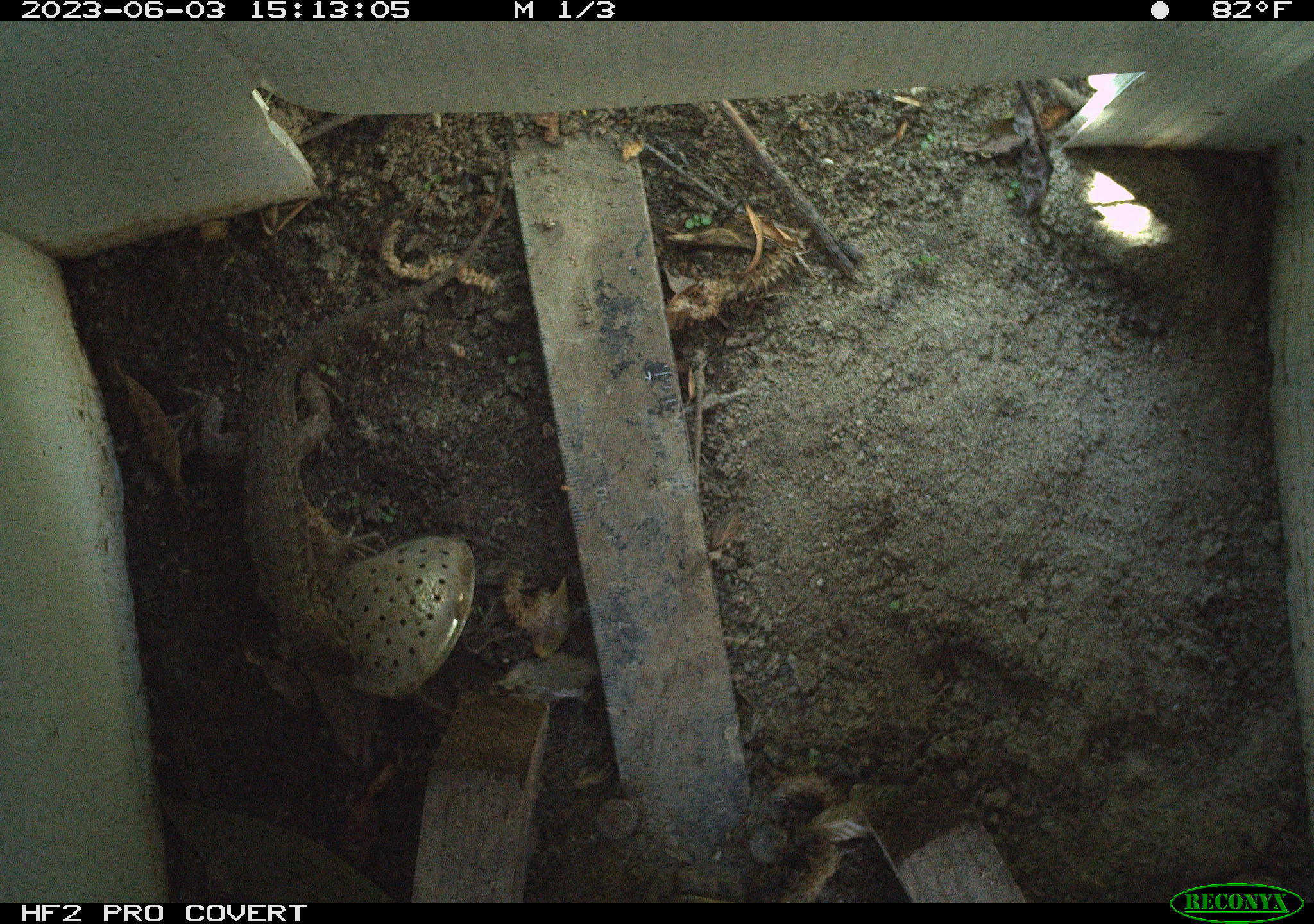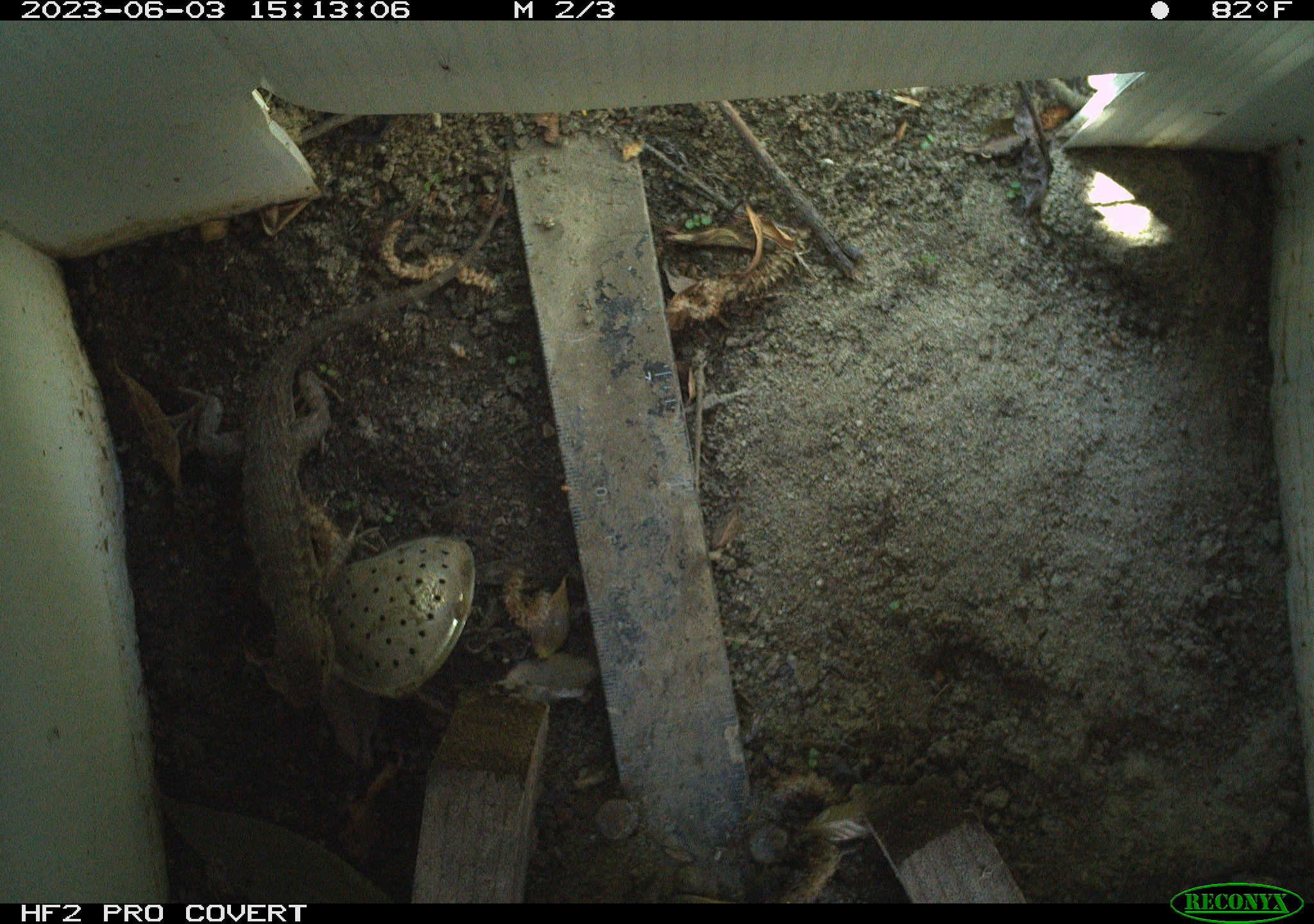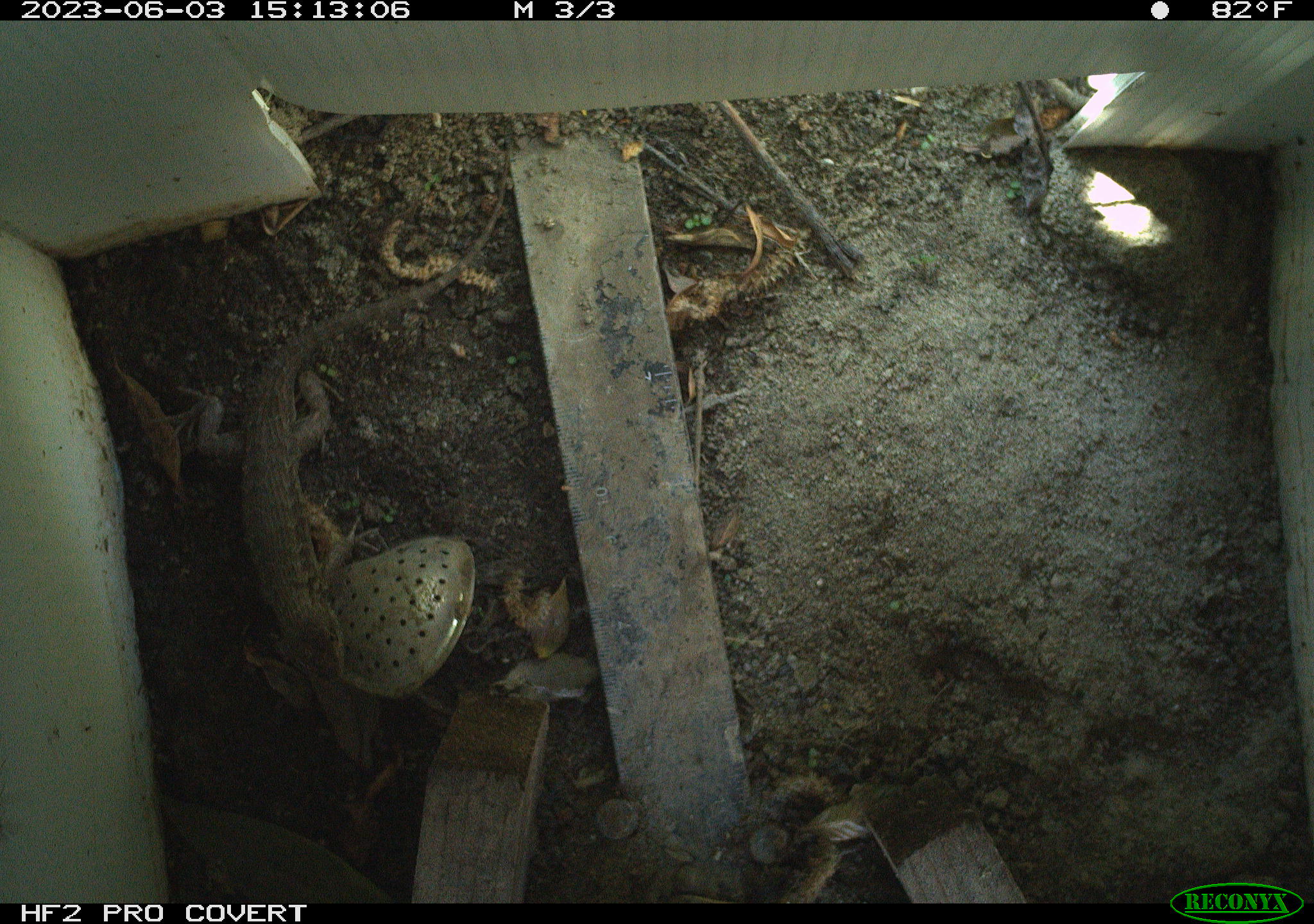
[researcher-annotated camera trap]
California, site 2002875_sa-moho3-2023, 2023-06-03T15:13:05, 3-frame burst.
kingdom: Animalia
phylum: Chordata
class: Reptilia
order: Squamata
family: Phrynosomatidae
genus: Sceloporus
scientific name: Sceloporus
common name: spiny lizards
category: sceloporus species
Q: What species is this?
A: Sceloporus species (spiny lizards) (Sceloporus).